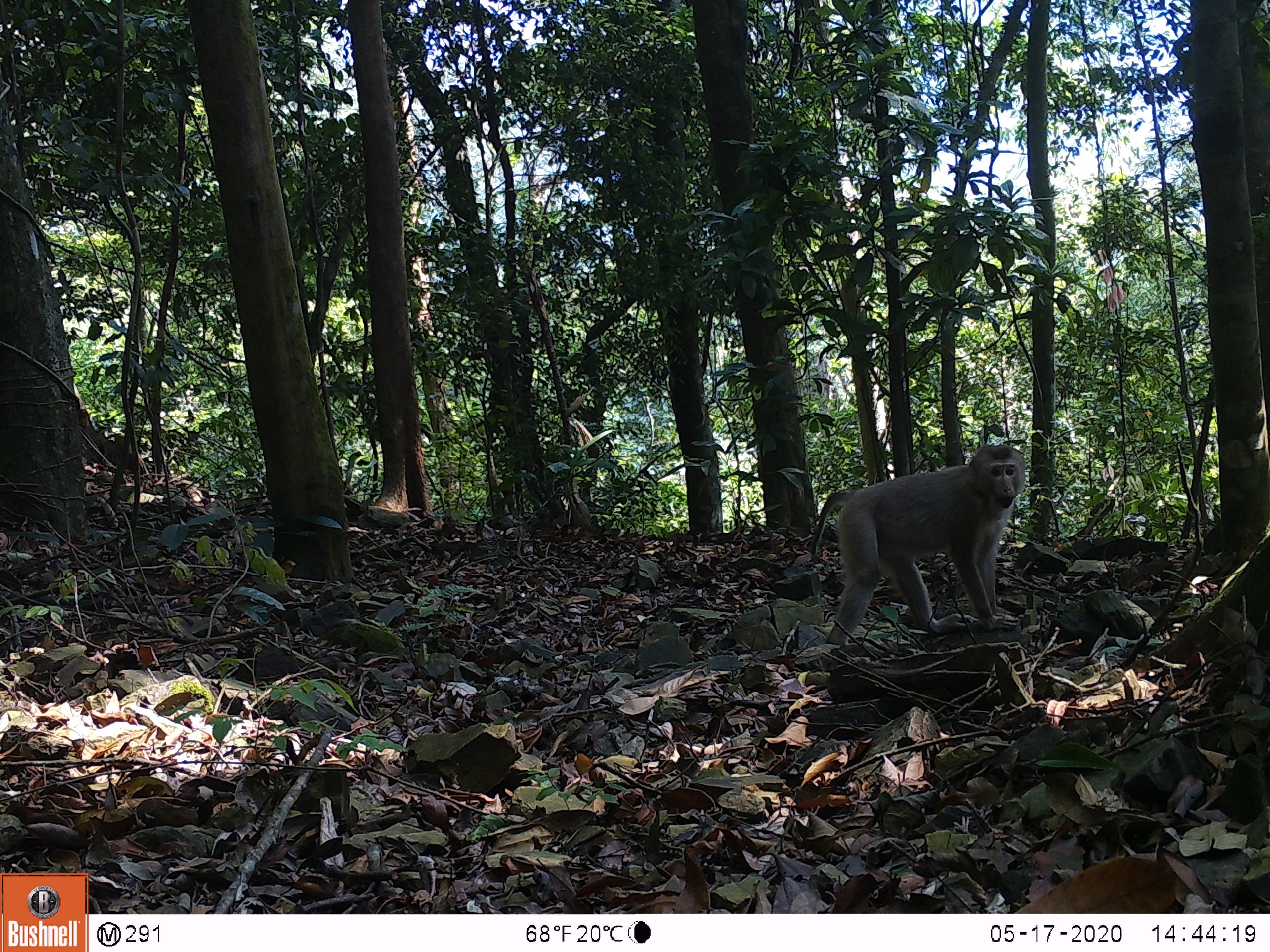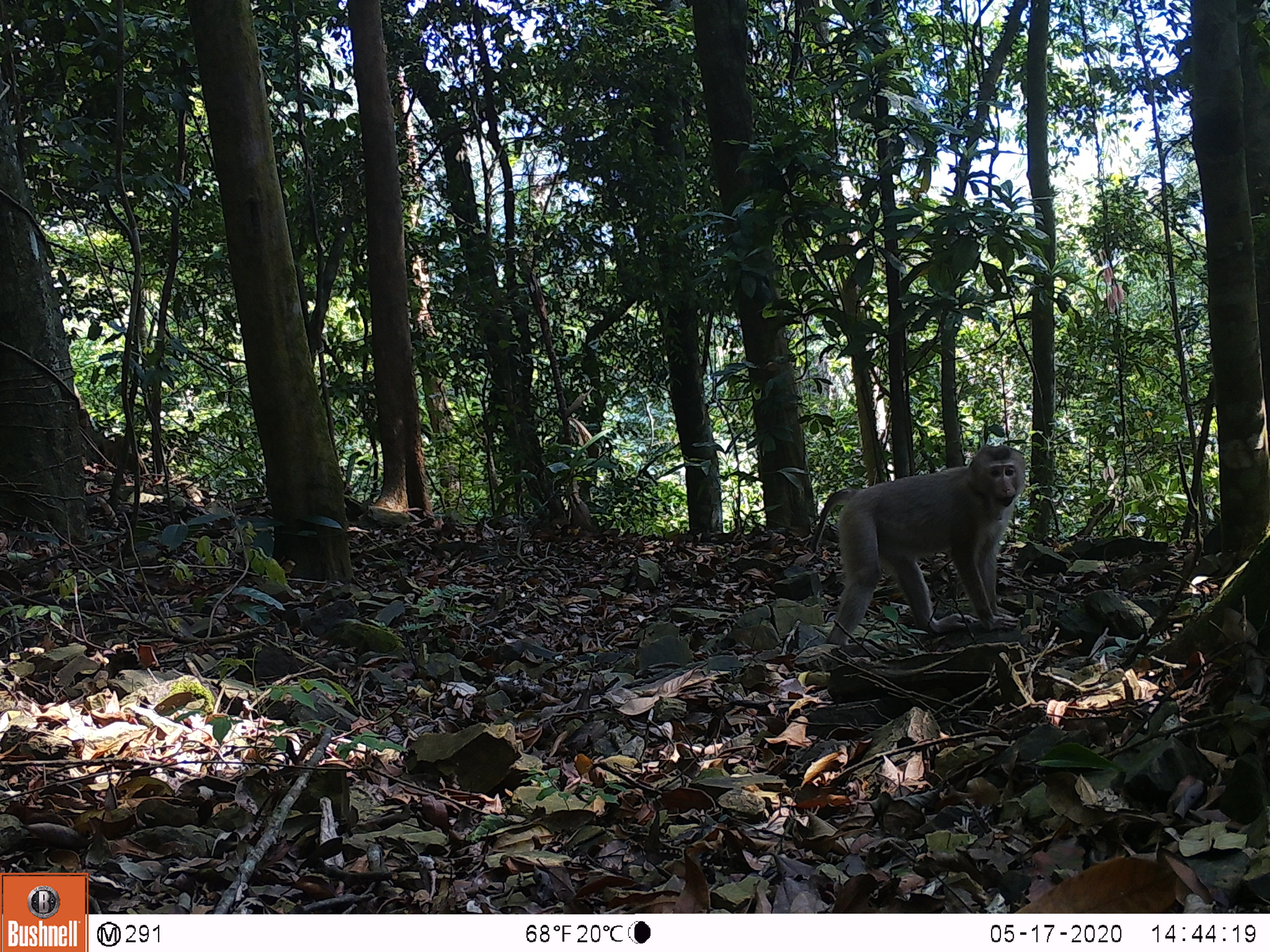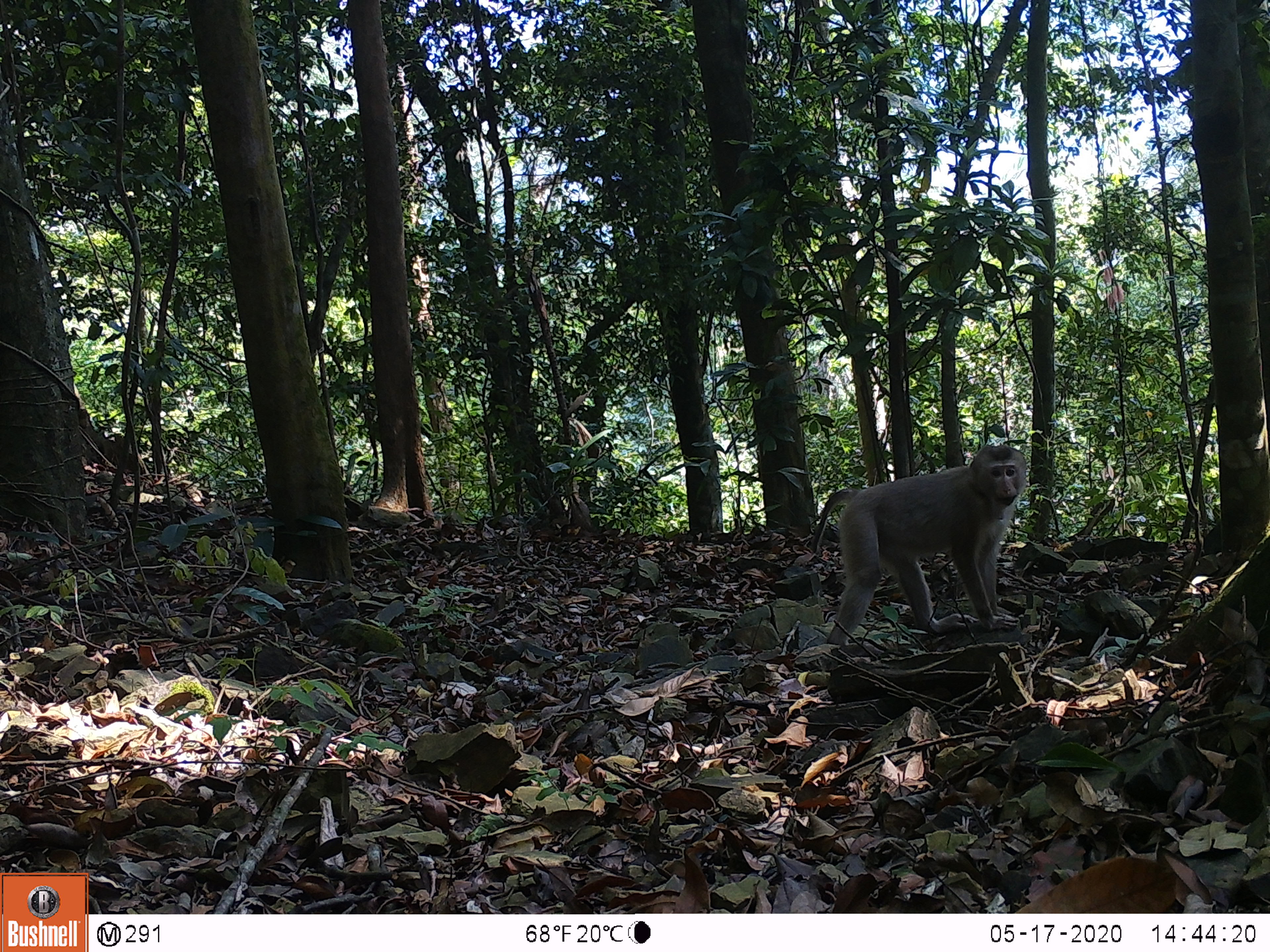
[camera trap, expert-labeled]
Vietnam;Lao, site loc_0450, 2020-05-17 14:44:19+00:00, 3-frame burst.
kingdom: Animalia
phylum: Chordata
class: Mammalia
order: Primates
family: Cercopithecidae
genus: Macaca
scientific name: Macaca nemestrina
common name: pig-tailed macaque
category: pig tailed macaque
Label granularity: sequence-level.